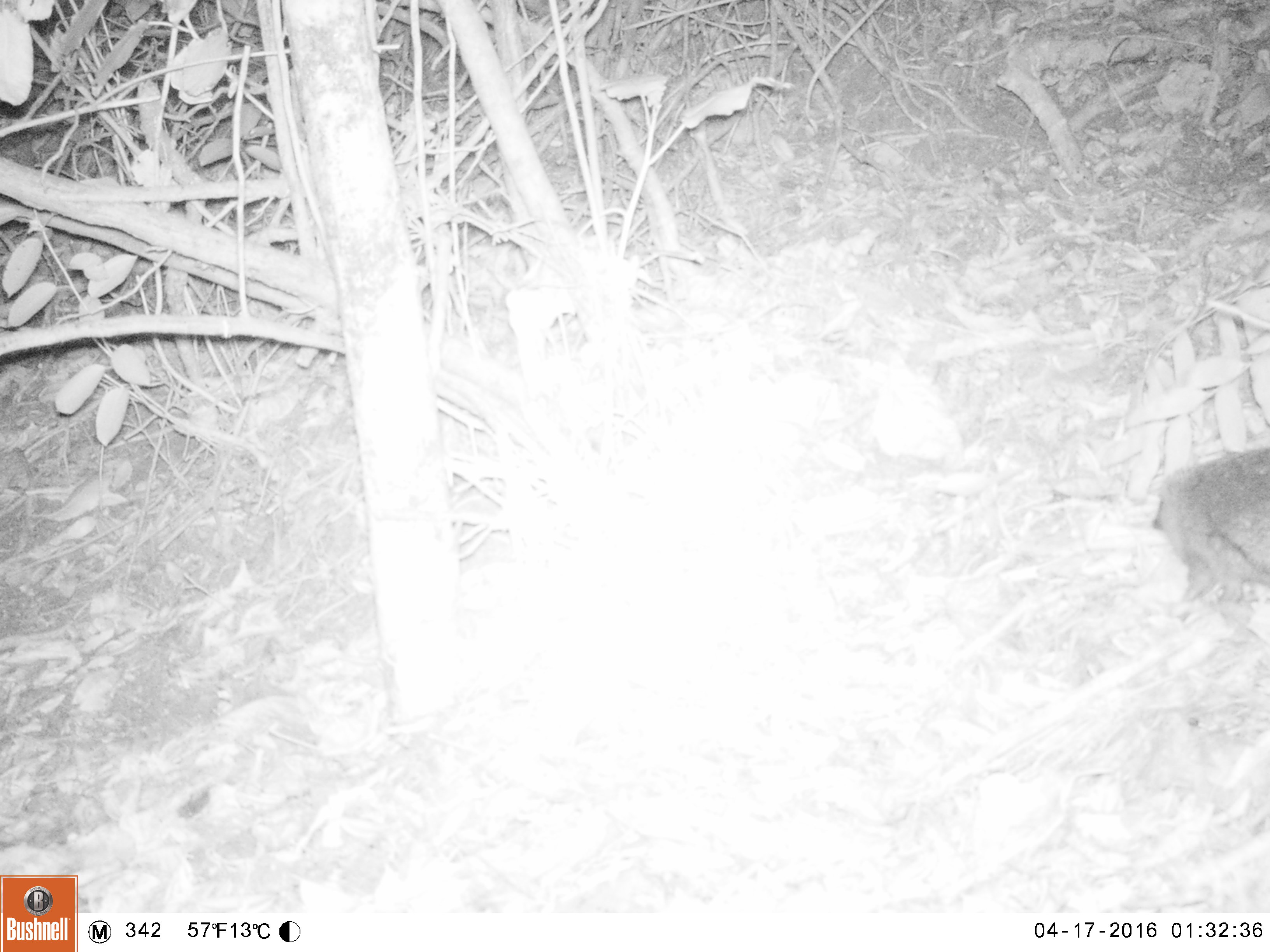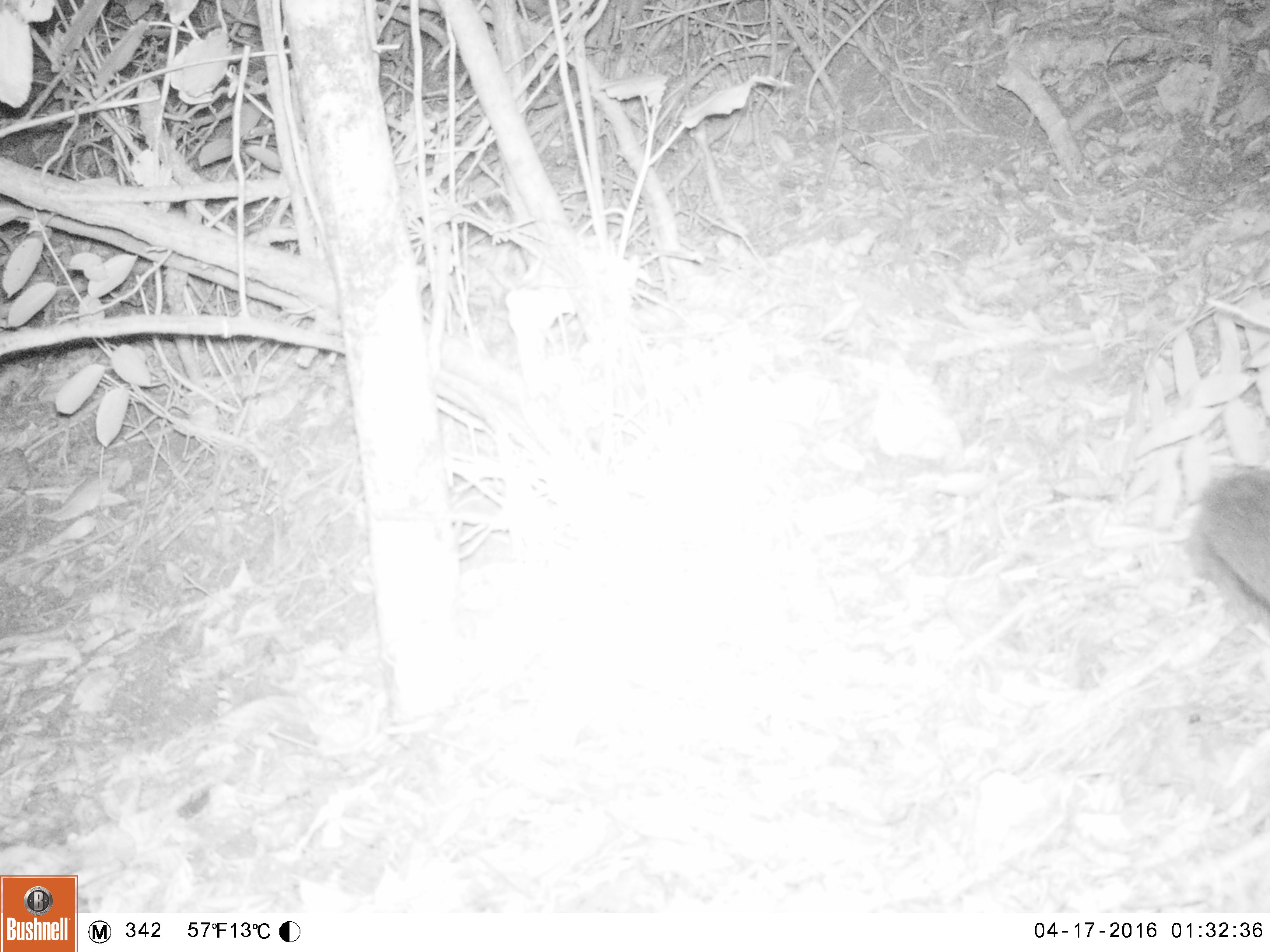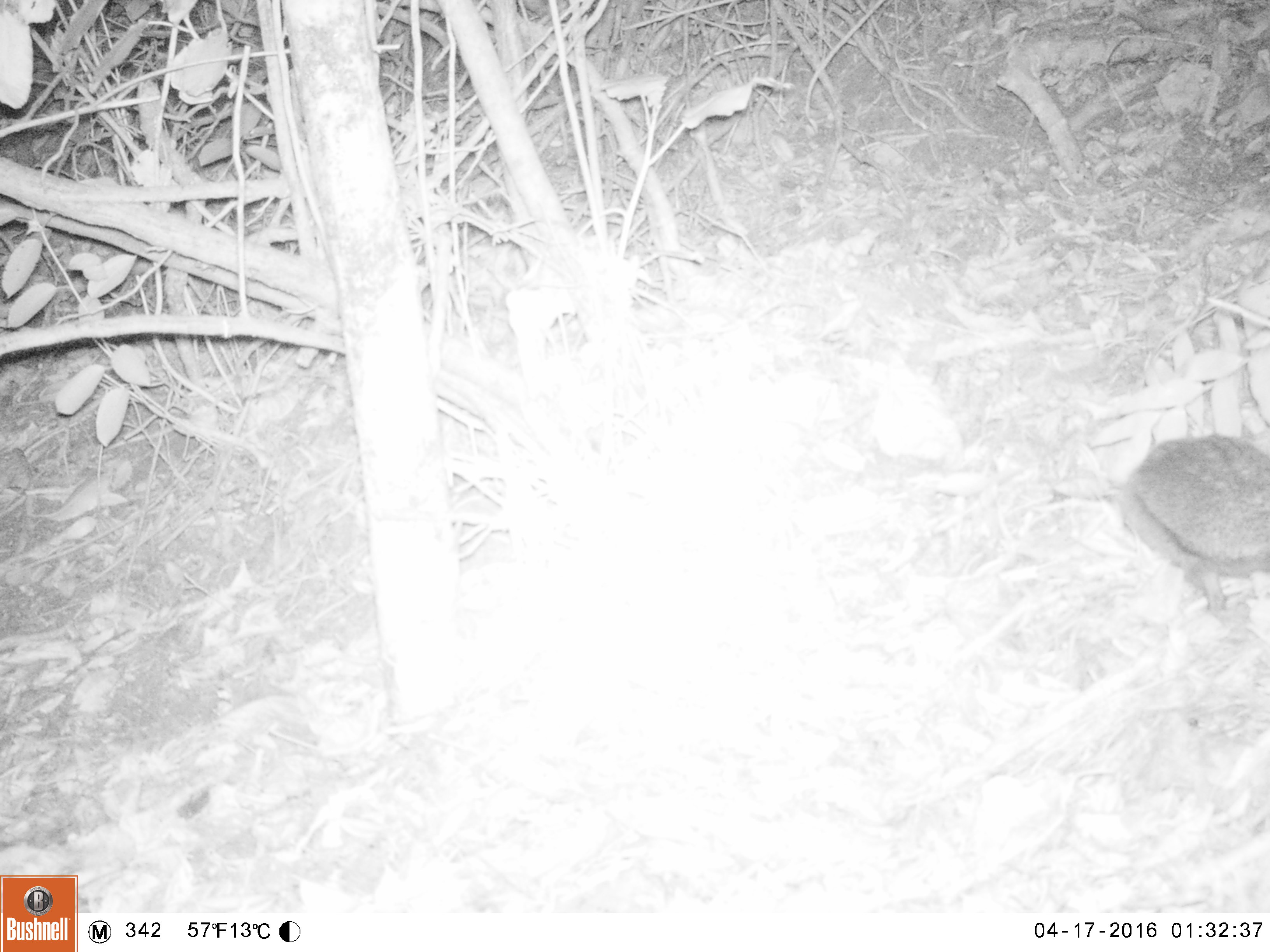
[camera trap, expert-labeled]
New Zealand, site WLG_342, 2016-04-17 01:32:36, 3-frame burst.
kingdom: Animalia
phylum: Chordata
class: Mammalia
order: Eulipotyphla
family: Erinaceidae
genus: Erinaceus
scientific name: Erinaceus europaeus europaeus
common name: european hedgehog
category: hedgehog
Hedgehog (european hedgehog) (Erinaceus europaeus europaeus).